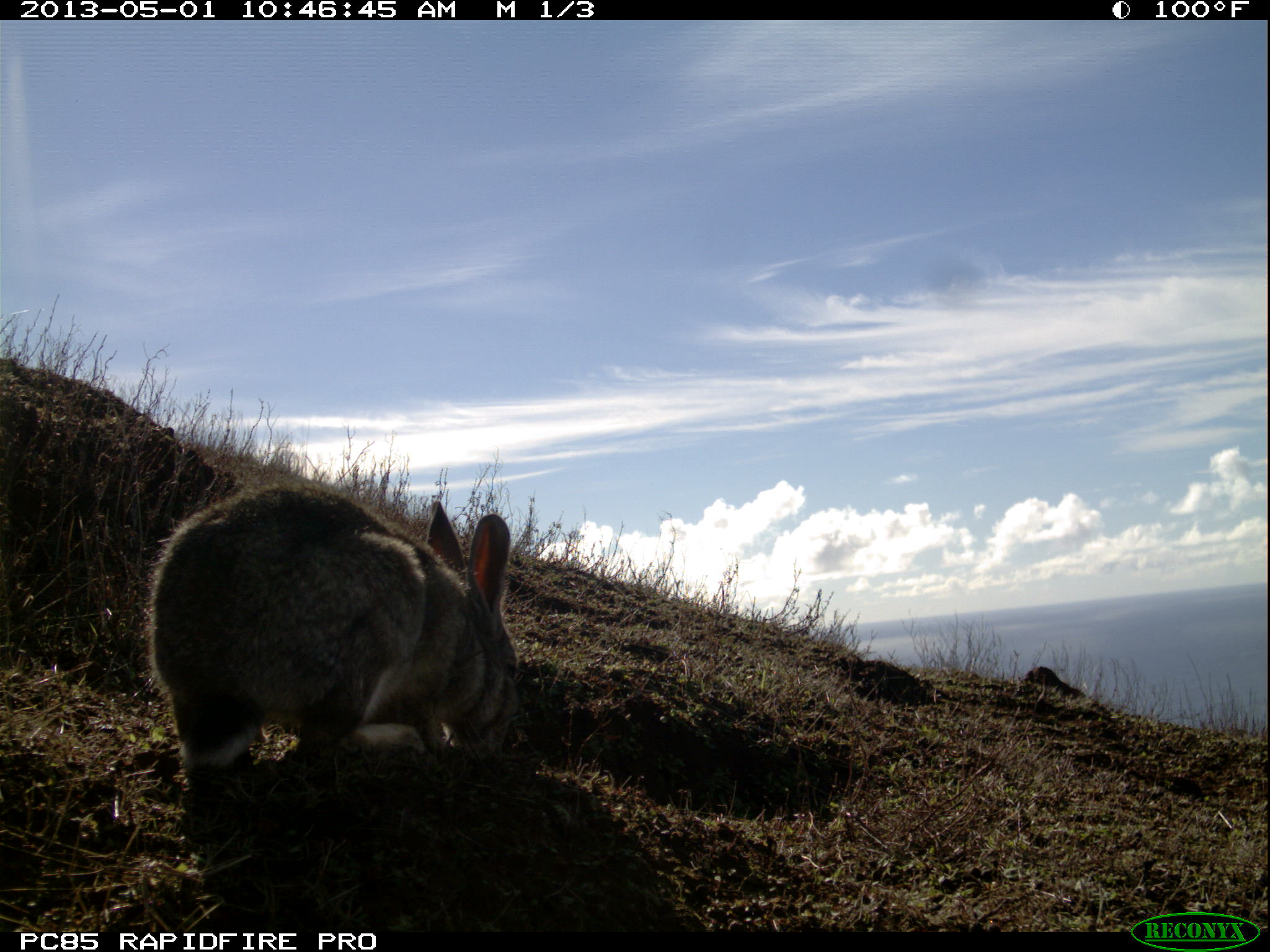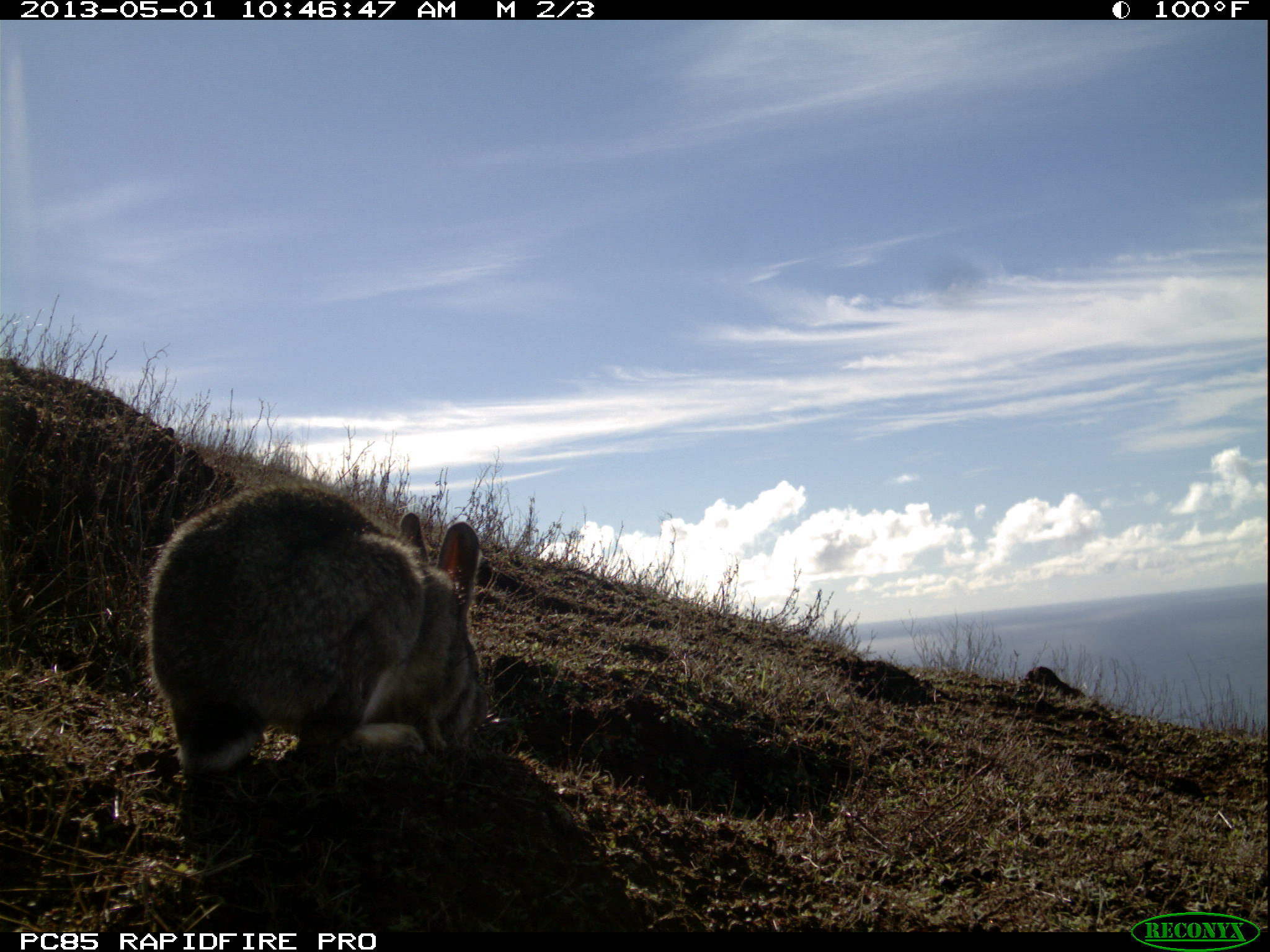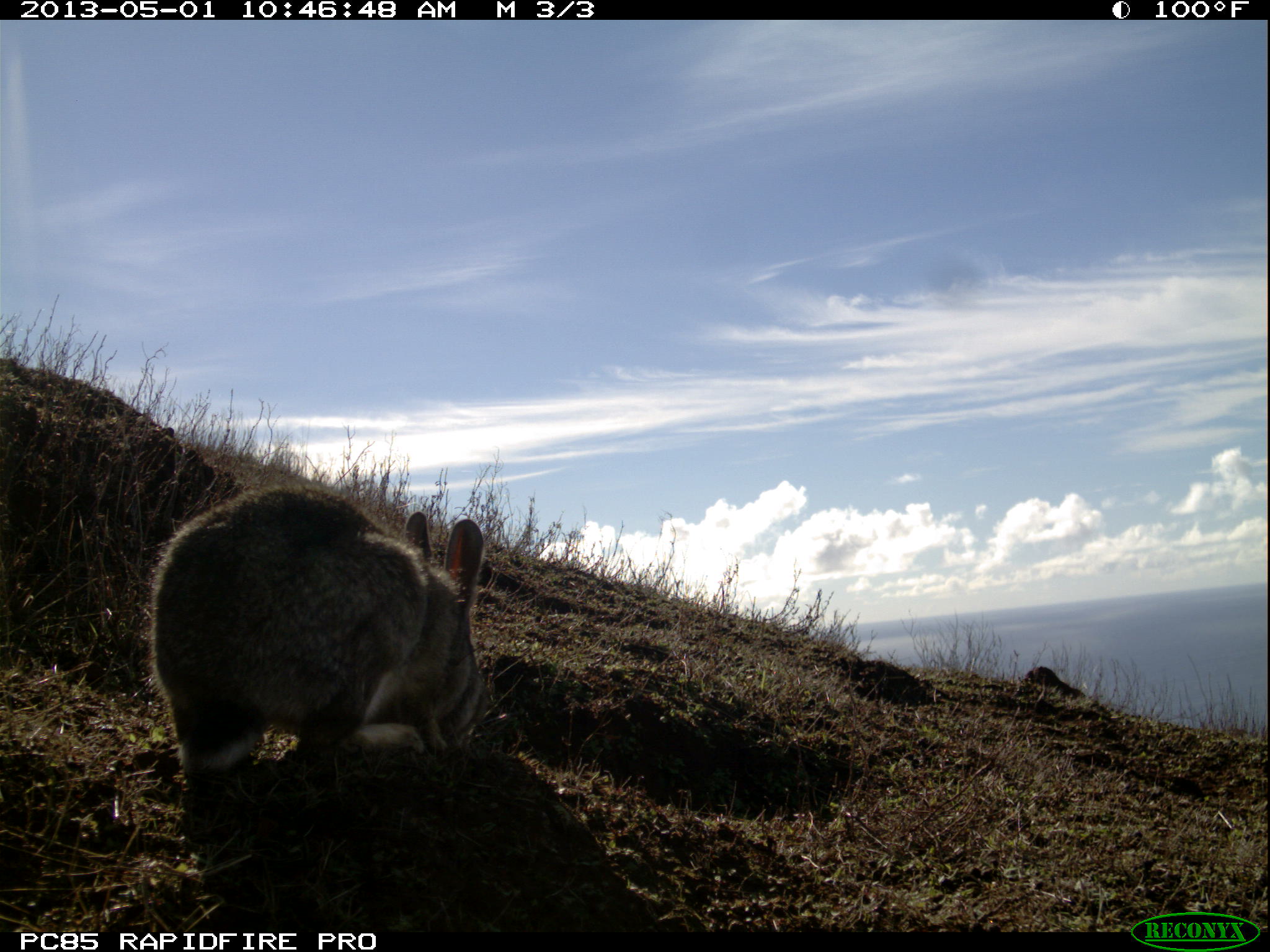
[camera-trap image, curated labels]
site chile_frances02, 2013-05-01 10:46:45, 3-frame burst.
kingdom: Animalia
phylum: Chordata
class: Mammalia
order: Lagomorpha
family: Leporidae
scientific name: Leporidae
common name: rabbits and hares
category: rabbit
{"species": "rabbit (rabbits and hares) (Leporidae)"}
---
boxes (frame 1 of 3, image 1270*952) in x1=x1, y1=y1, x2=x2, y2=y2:
rabbit: x1=138, y1=475, x2=522, y2=790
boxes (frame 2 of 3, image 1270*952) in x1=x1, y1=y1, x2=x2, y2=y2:
rabbit: x1=137, y1=485, x2=497, y2=781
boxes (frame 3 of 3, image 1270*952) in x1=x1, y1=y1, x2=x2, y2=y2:
rabbit: x1=142, y1=481, x2=492, y2=782